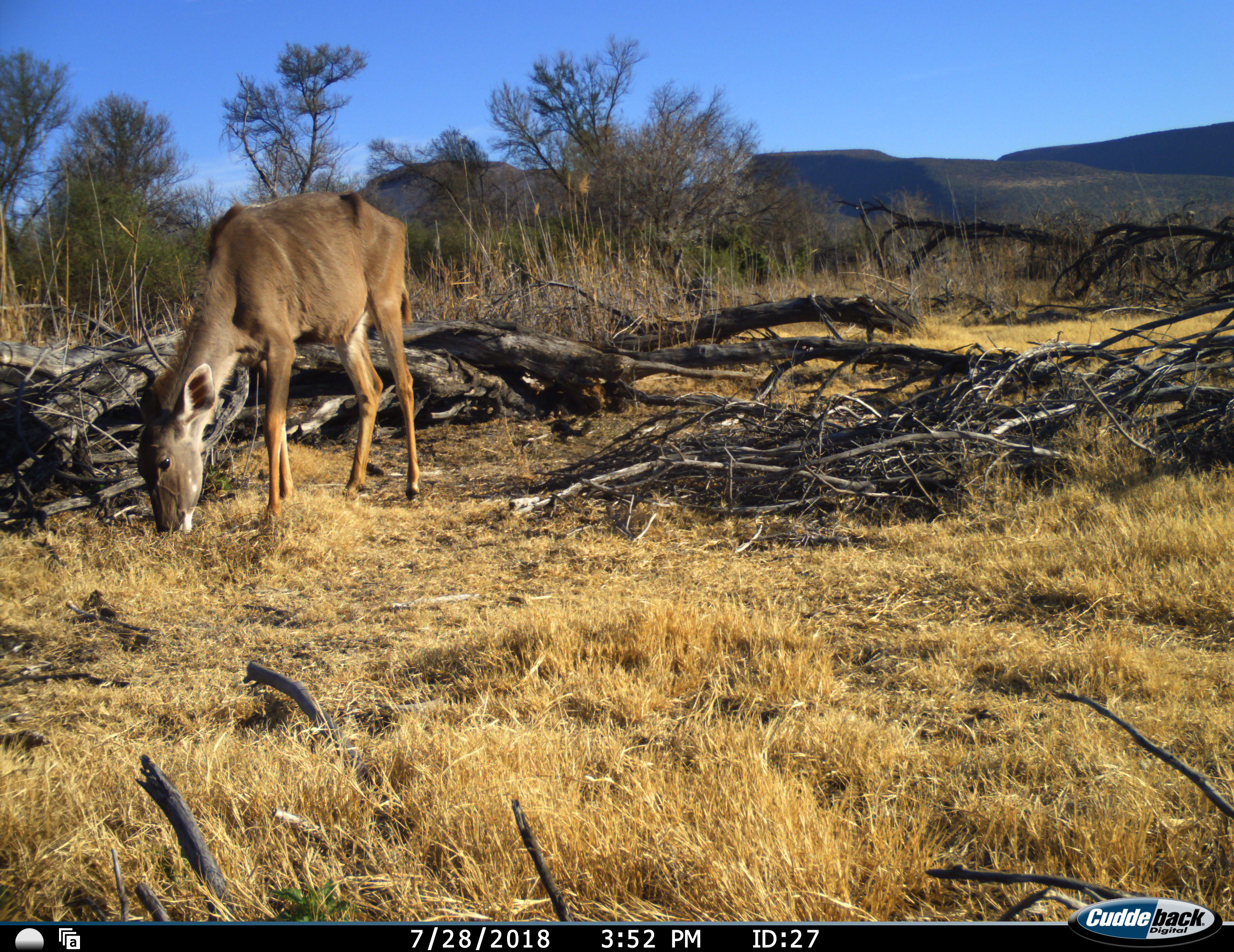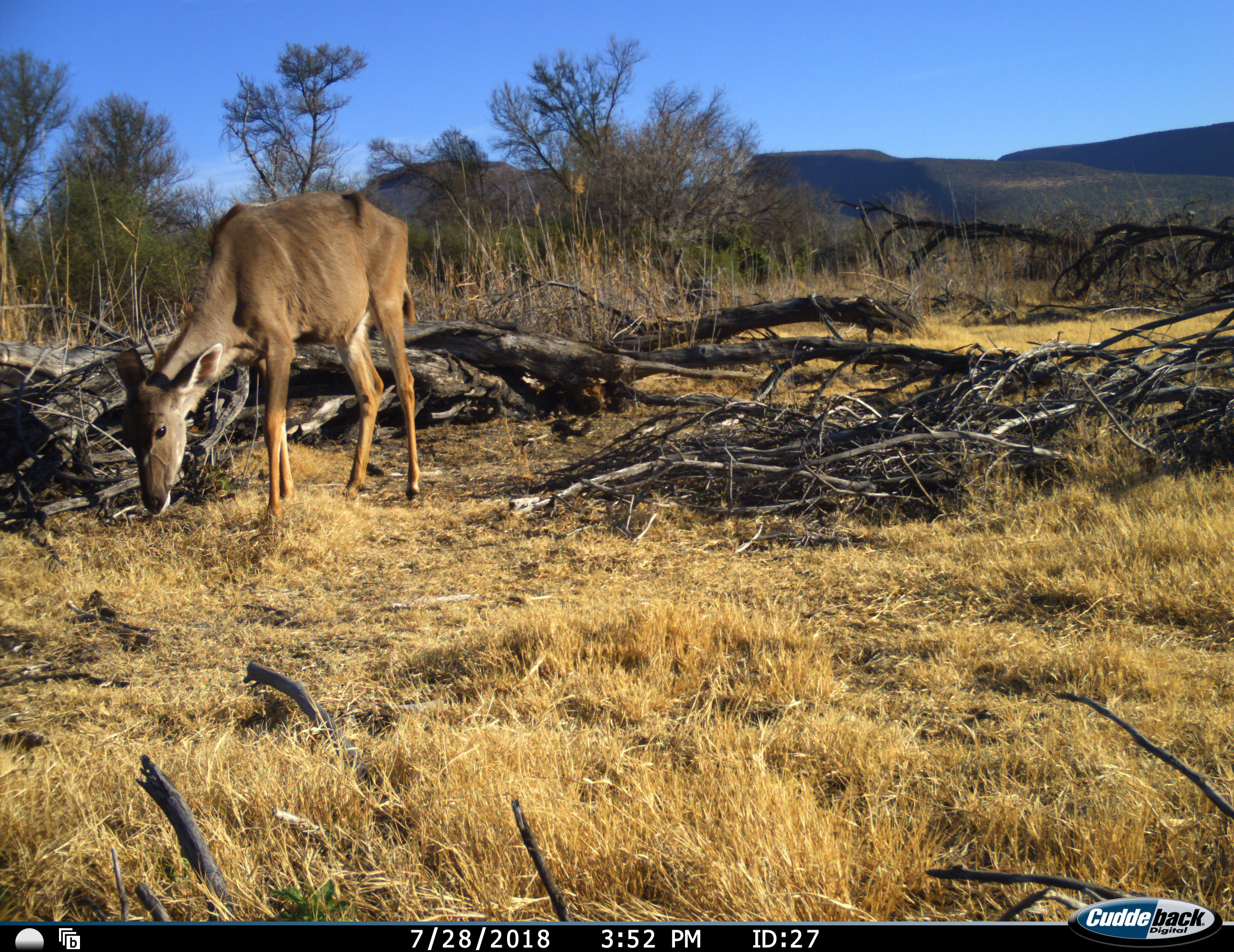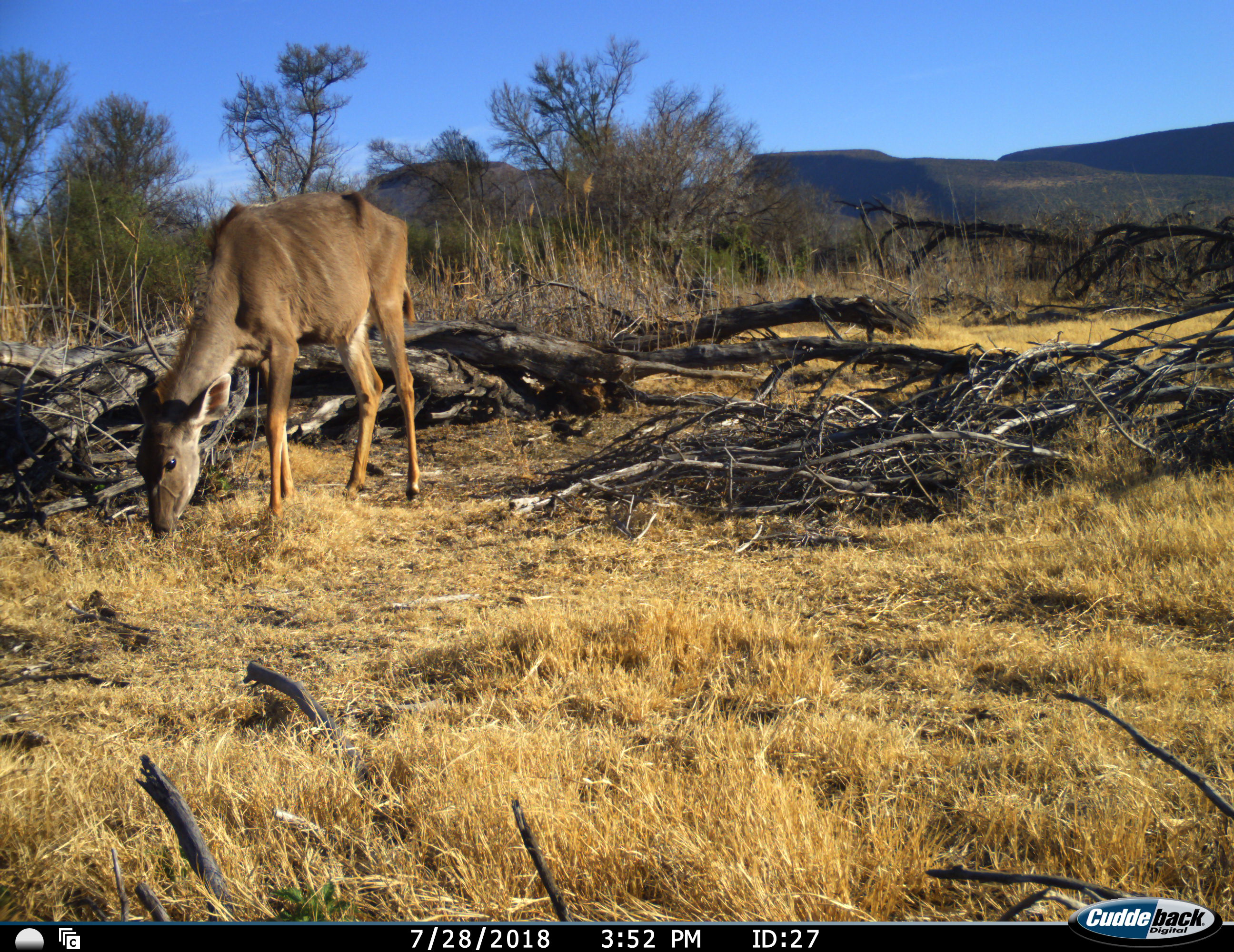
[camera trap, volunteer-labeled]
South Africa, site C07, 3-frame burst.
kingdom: Animalia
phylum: Chordata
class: Mammalia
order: Artiodactyla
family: Bovidae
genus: Tragelaphus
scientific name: Tragelaphus strepsiceros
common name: greater kudu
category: kudu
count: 1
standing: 14%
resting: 0%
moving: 0%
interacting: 0%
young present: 14%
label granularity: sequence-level